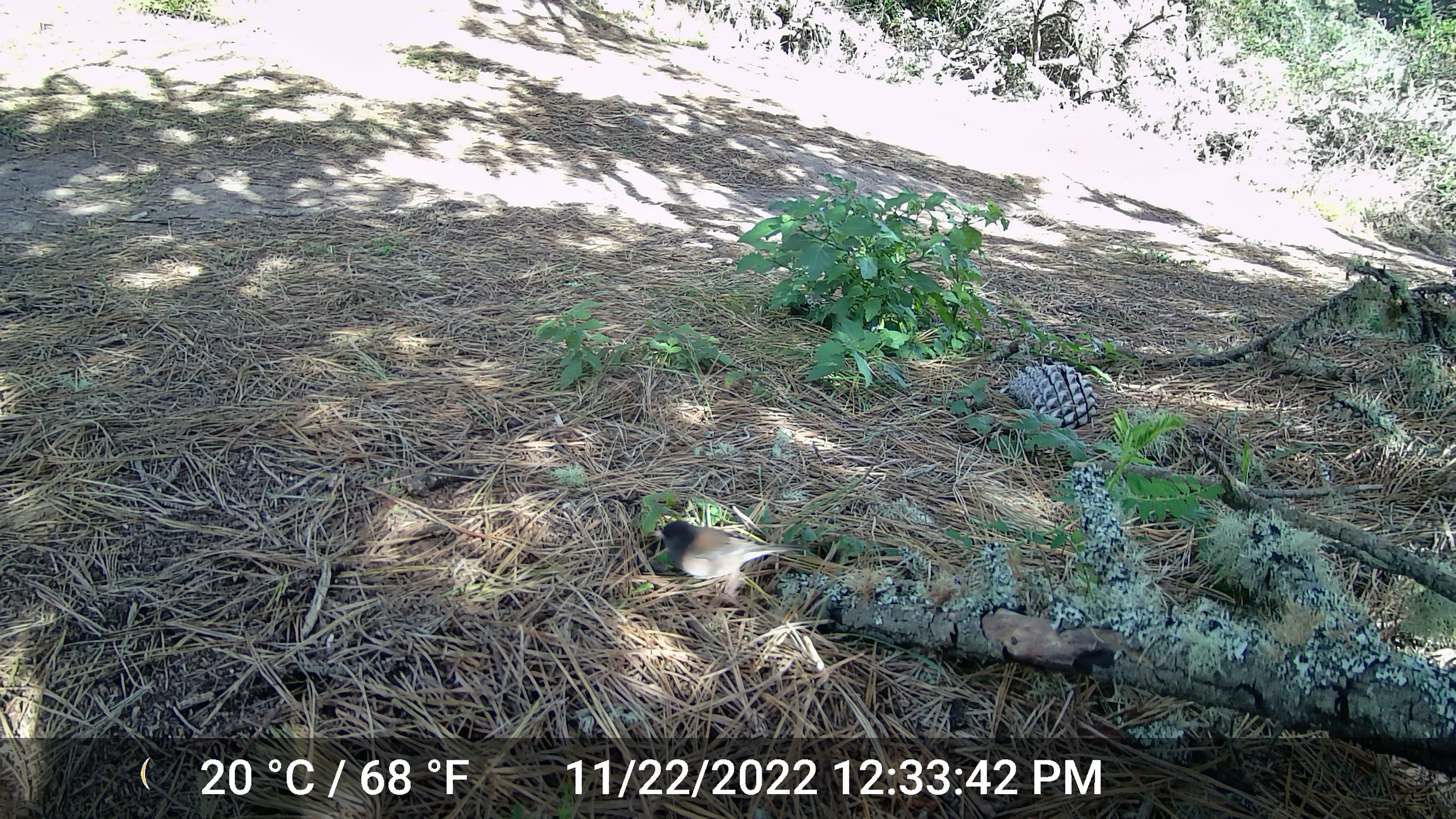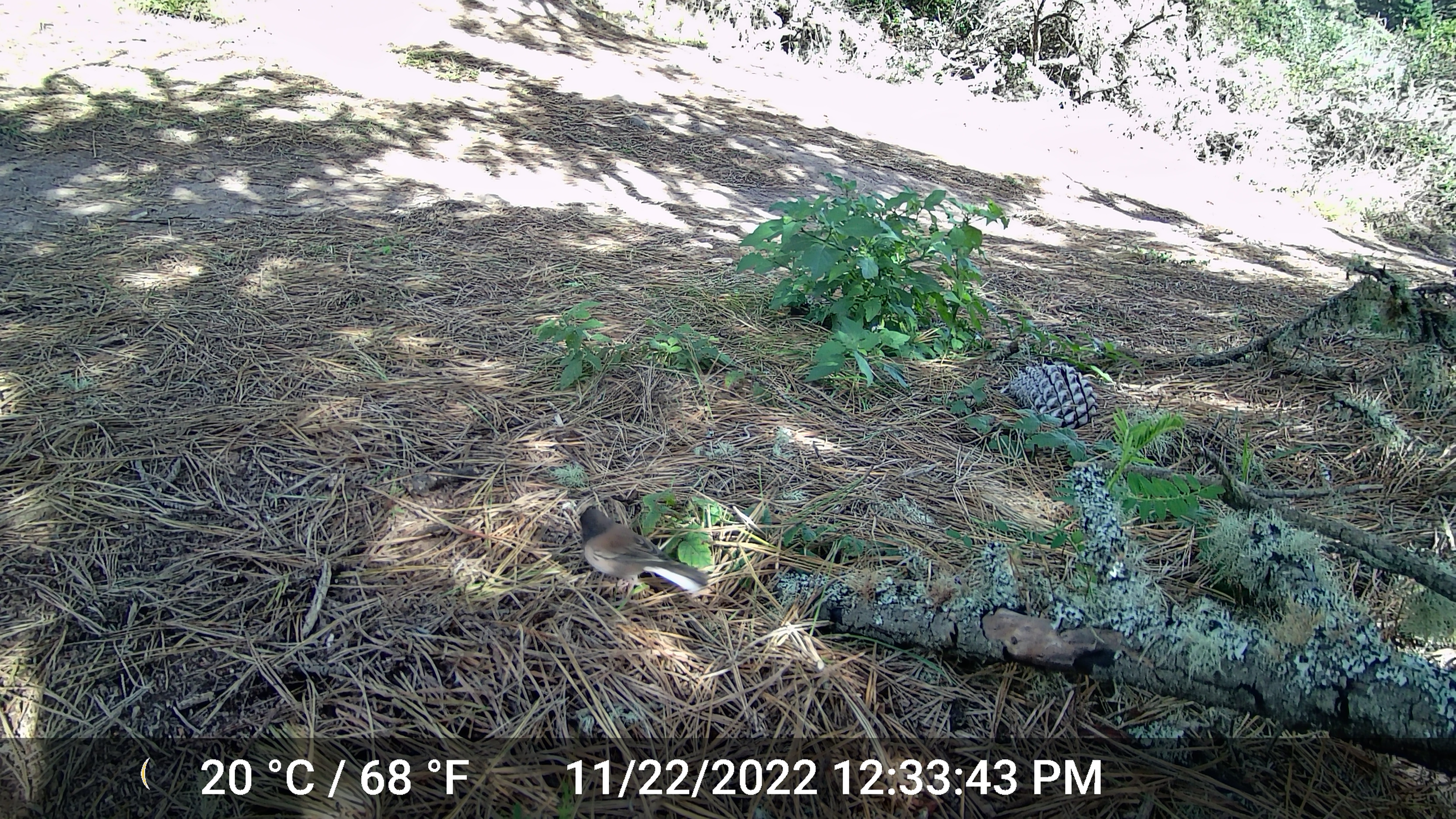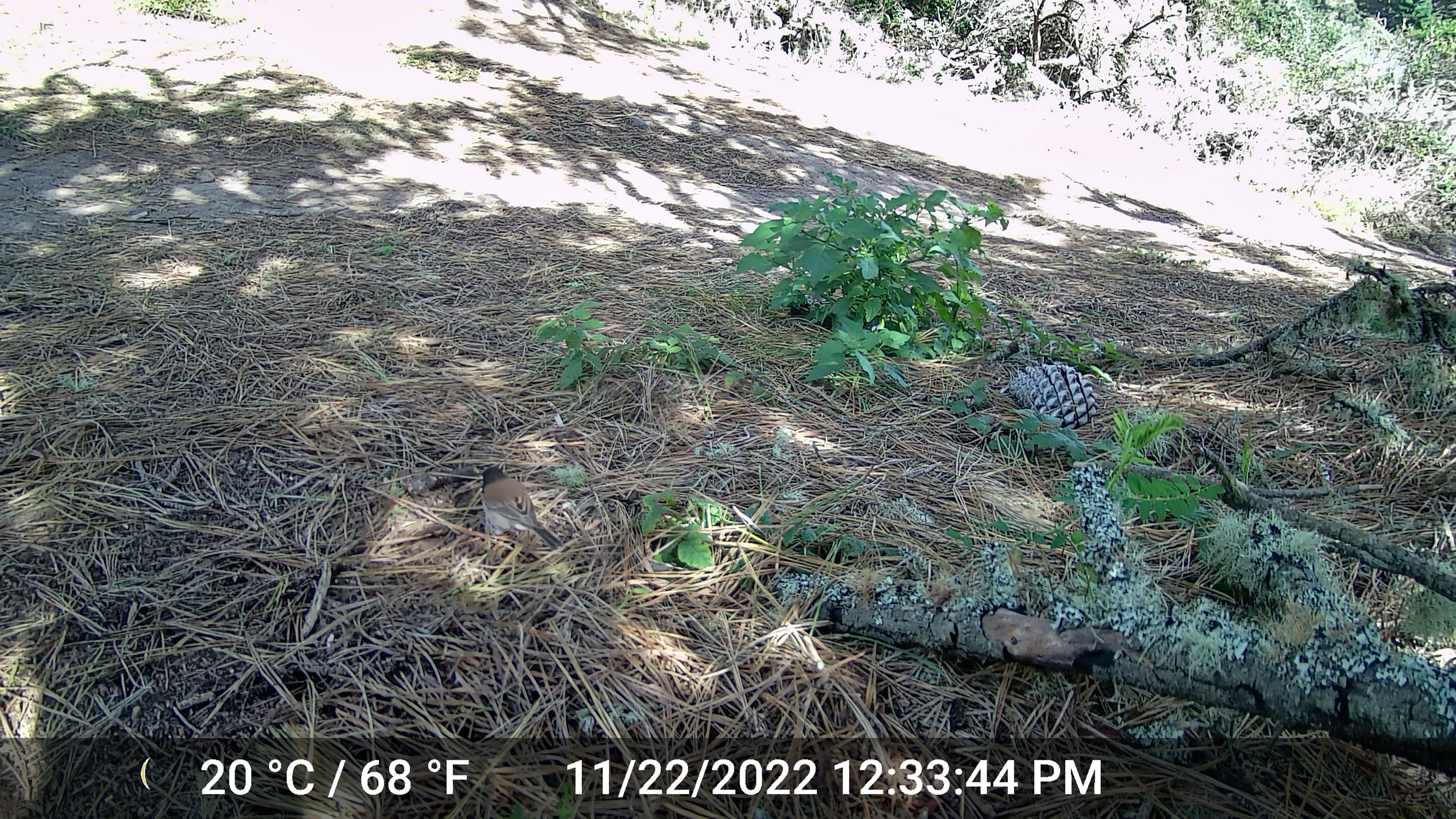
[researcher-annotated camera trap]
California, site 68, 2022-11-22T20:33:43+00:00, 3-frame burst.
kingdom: Animalia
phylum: Chordata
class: Aves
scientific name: Aves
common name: bird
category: unknown bird